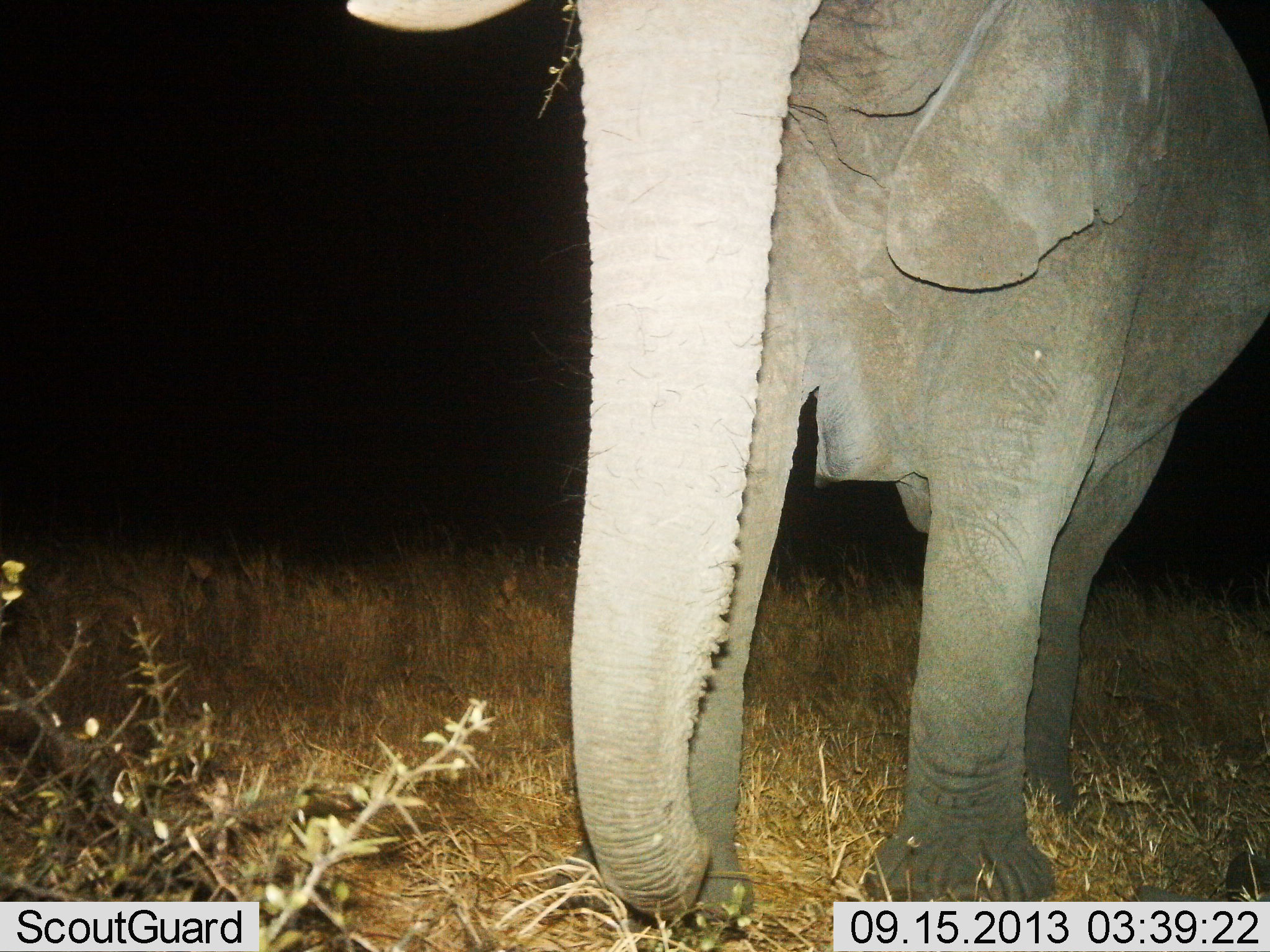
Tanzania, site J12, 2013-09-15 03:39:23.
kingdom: Animalia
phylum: Chordata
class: Mammalia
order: Proboscidea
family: Elephantidae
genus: Loxodonta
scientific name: Loxodonta africana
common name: african bush elephant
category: elephant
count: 1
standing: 90%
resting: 0%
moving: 10%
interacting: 0%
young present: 0%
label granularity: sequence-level